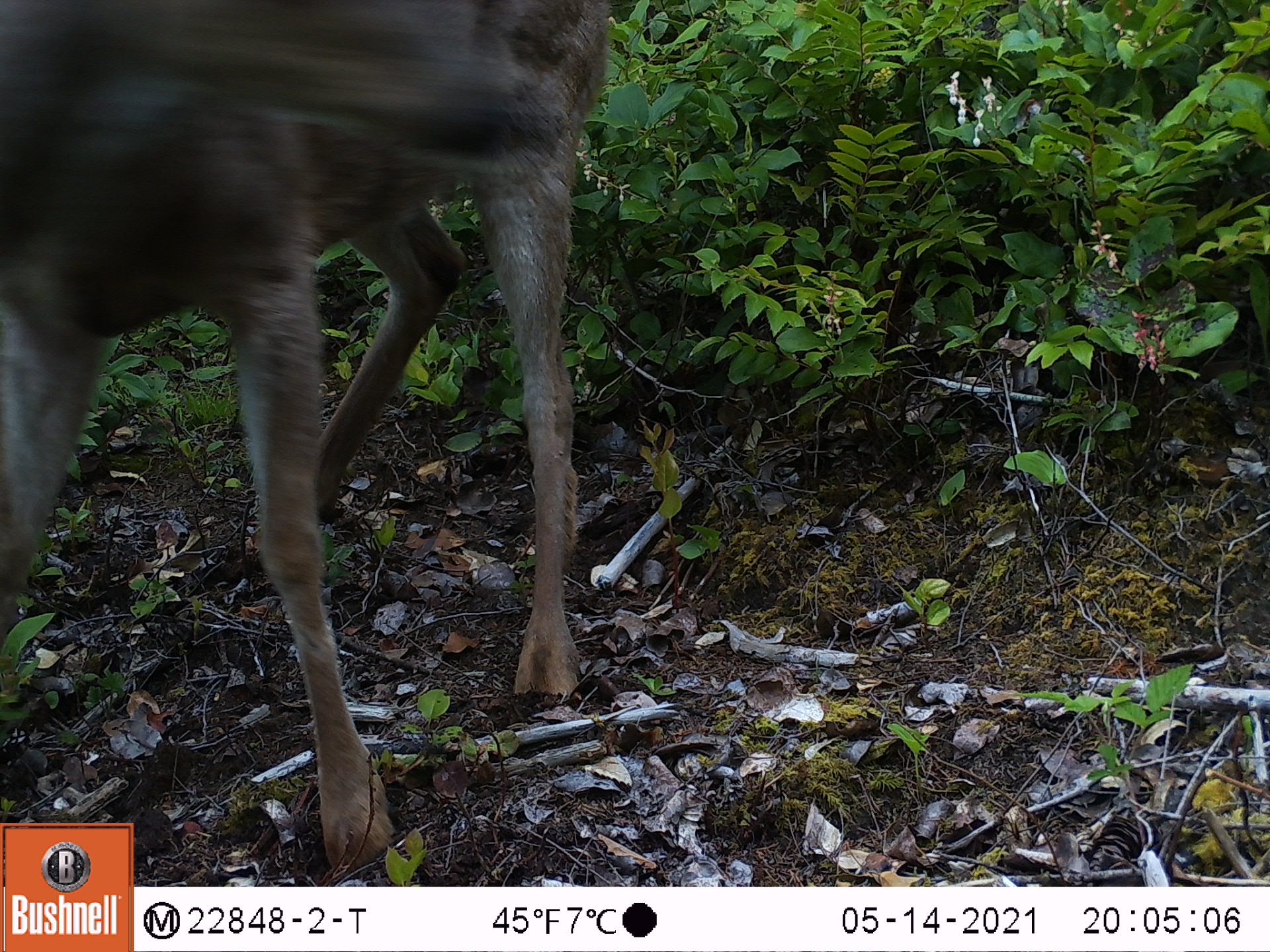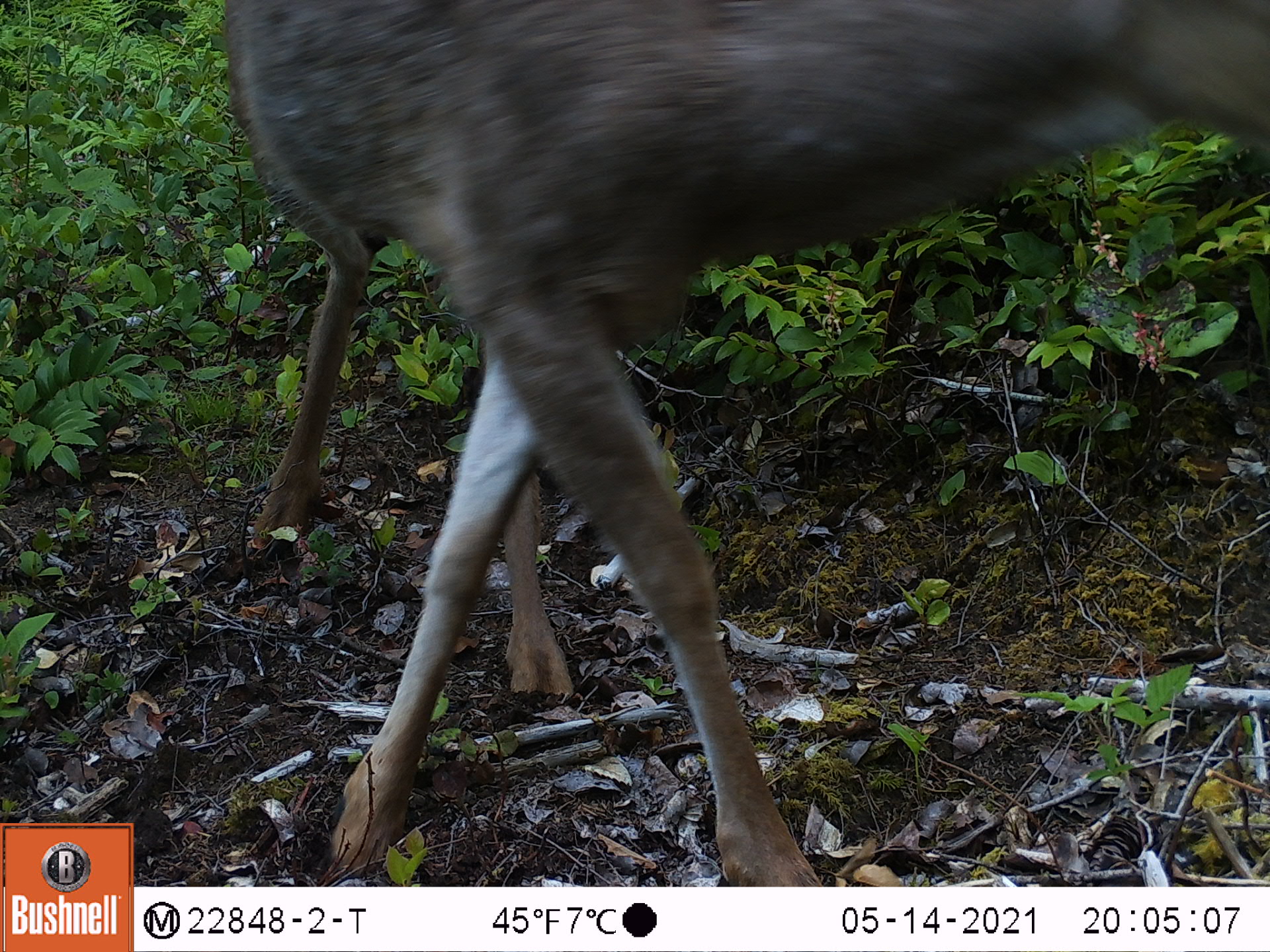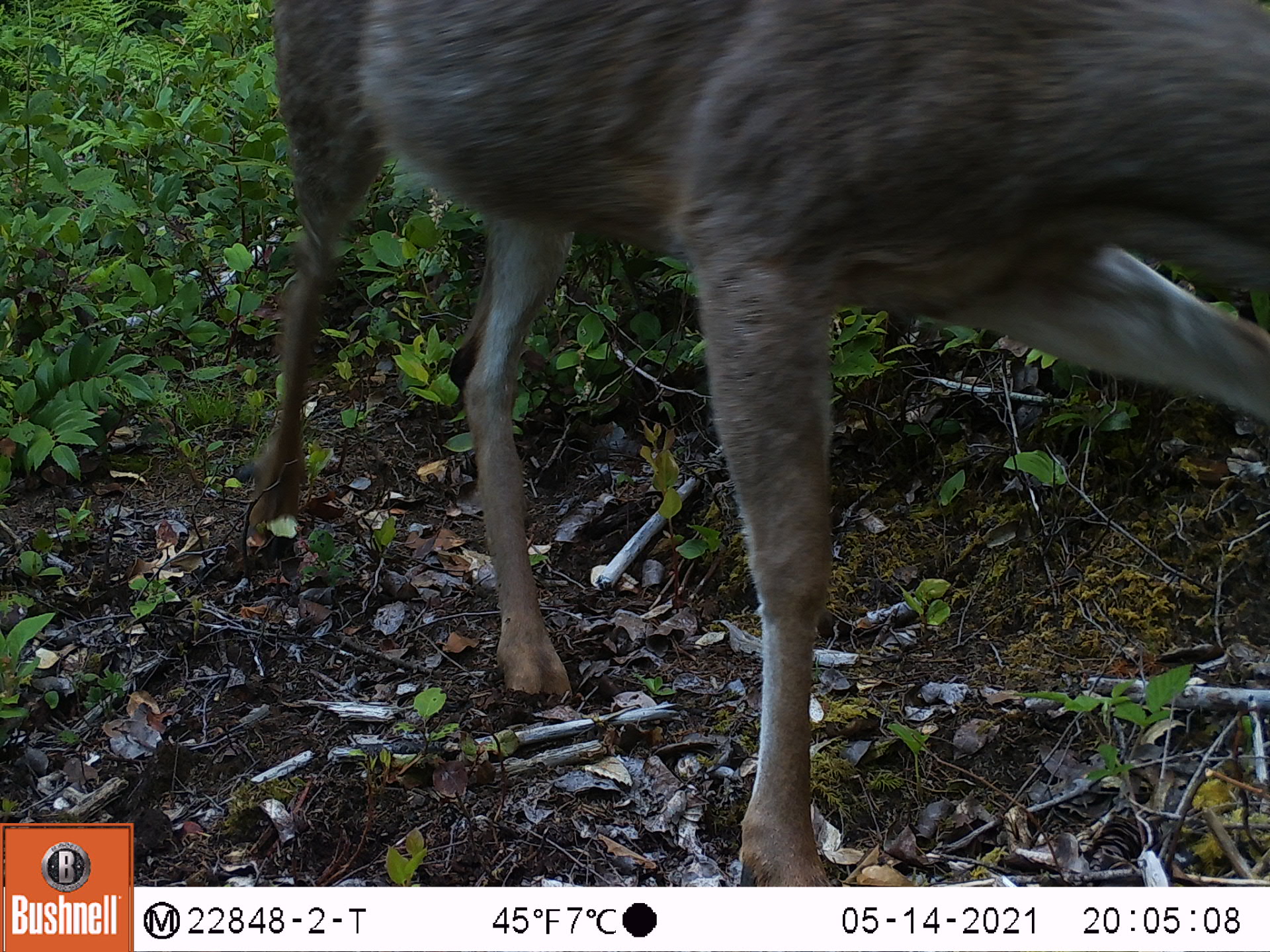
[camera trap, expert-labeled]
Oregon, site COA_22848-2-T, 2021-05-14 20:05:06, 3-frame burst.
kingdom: Animalia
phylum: Chordata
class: Mammalia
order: Artiodactyla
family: Cervidae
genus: Odocoileus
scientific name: Odocoileus hemionus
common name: black-tailed deer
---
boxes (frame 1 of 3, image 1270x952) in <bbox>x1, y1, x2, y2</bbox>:
black-tailed deer: <bbox>2, 0, 623, 818</bbox>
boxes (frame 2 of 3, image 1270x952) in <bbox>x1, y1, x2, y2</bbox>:
black-tailed deer: <bbox>221, 1, 1264, 883</bbox>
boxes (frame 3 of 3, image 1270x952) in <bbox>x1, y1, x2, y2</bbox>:
black-tailed deer: <bbox>264, 4, 1264, 879</bbox>